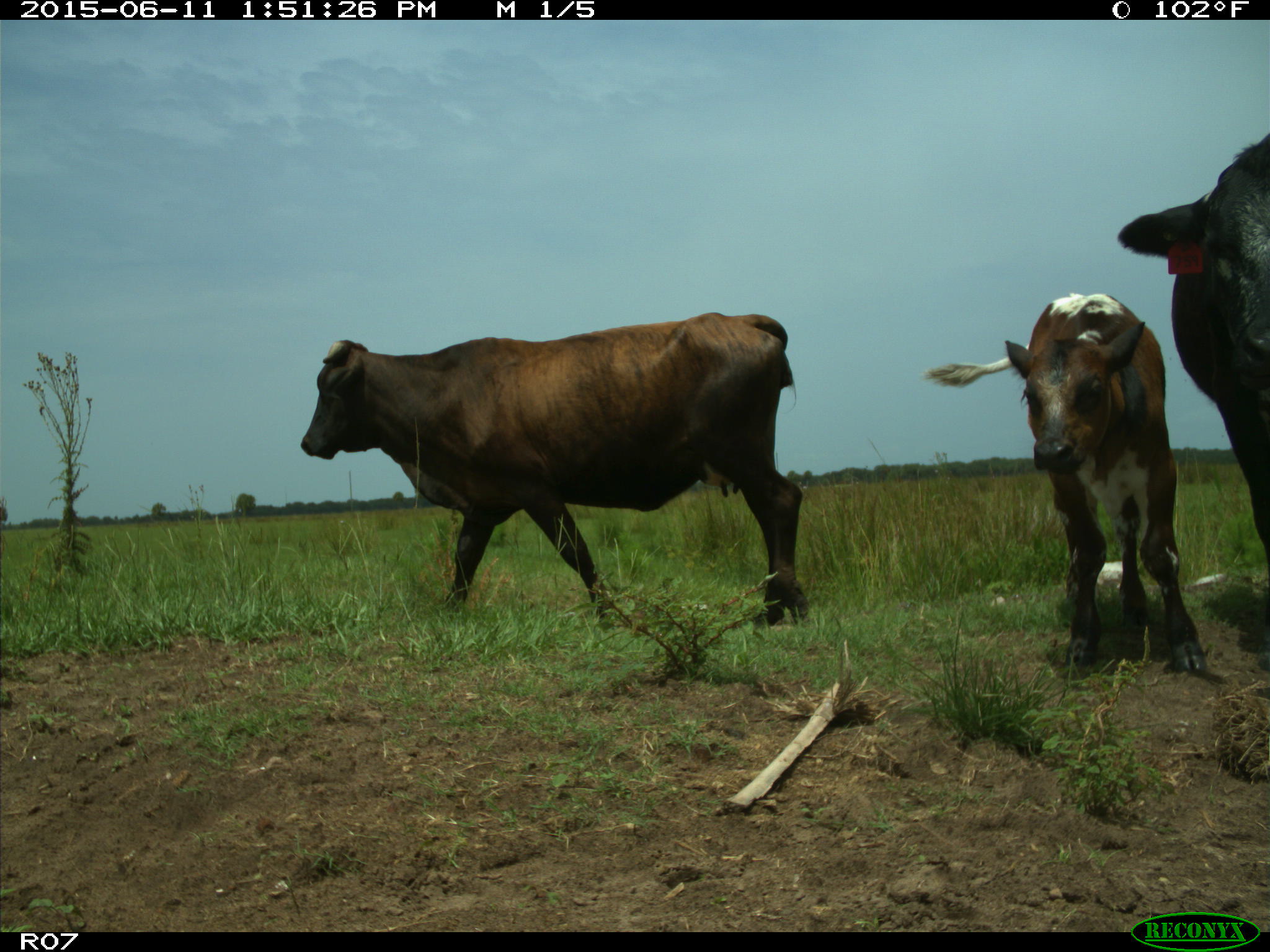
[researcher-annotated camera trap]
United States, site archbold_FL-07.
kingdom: Animalia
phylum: Chordata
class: Mammalia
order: Artiodactyla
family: Bovidae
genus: Bos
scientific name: Bos taurus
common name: domestic cow